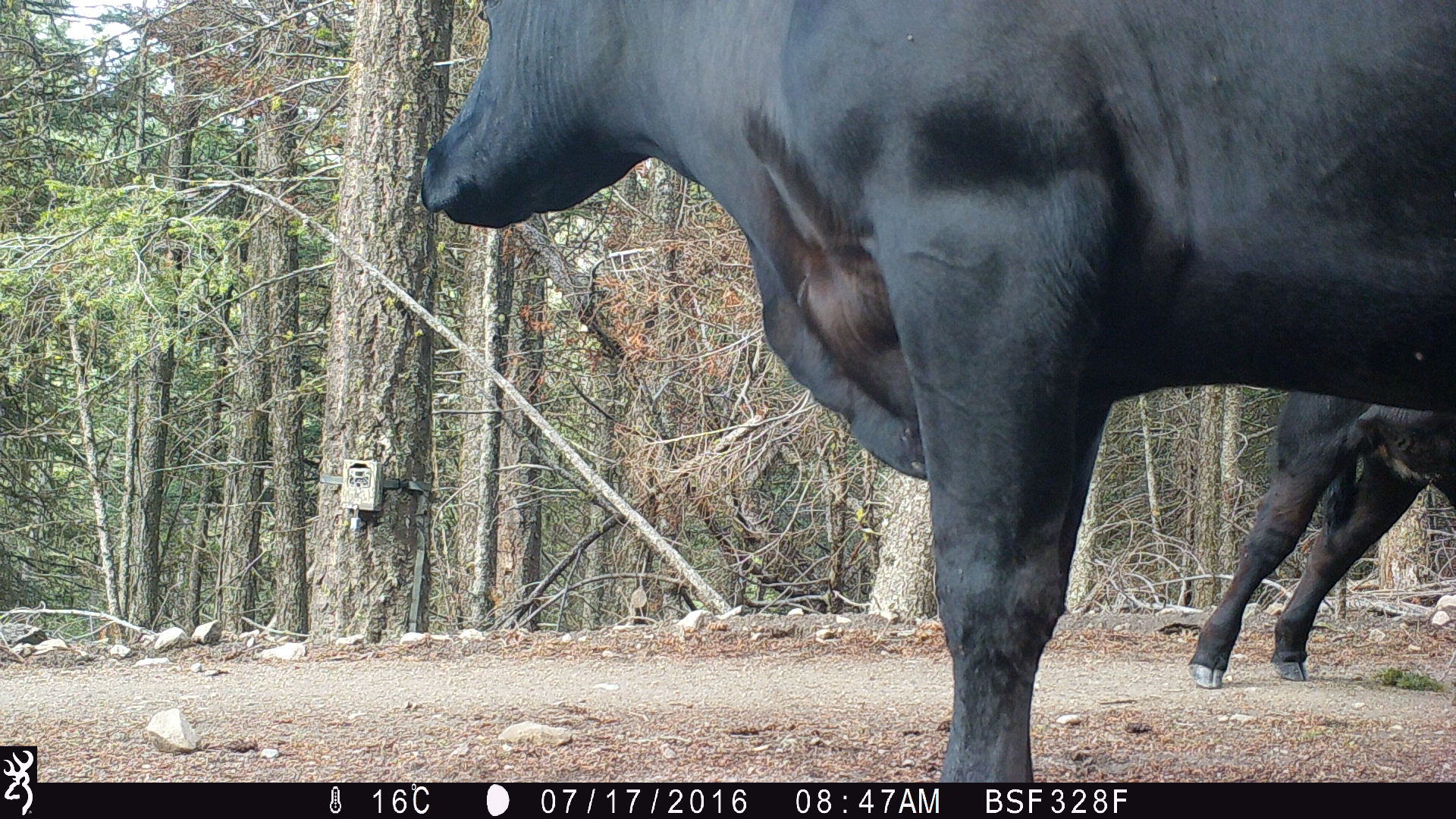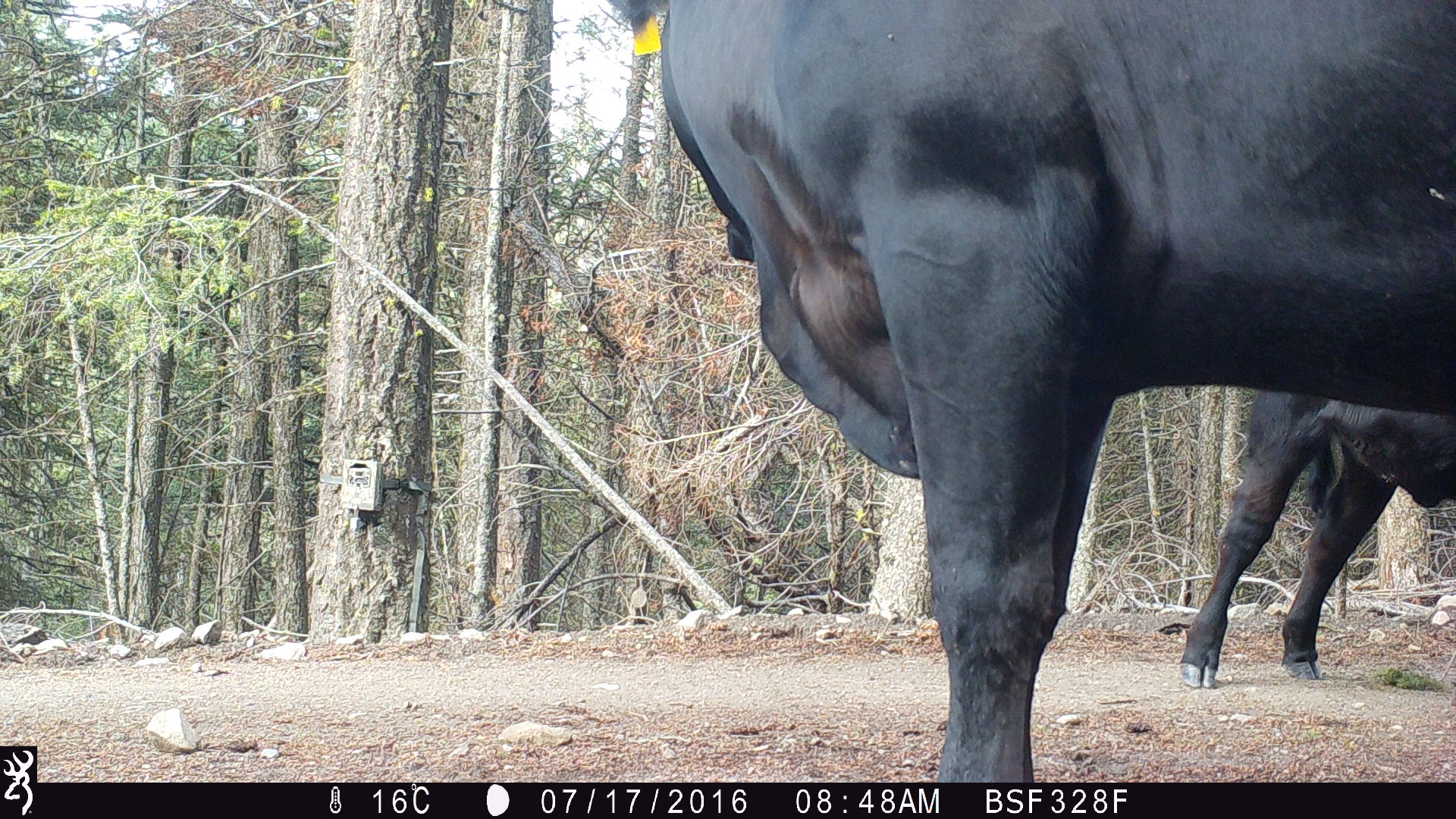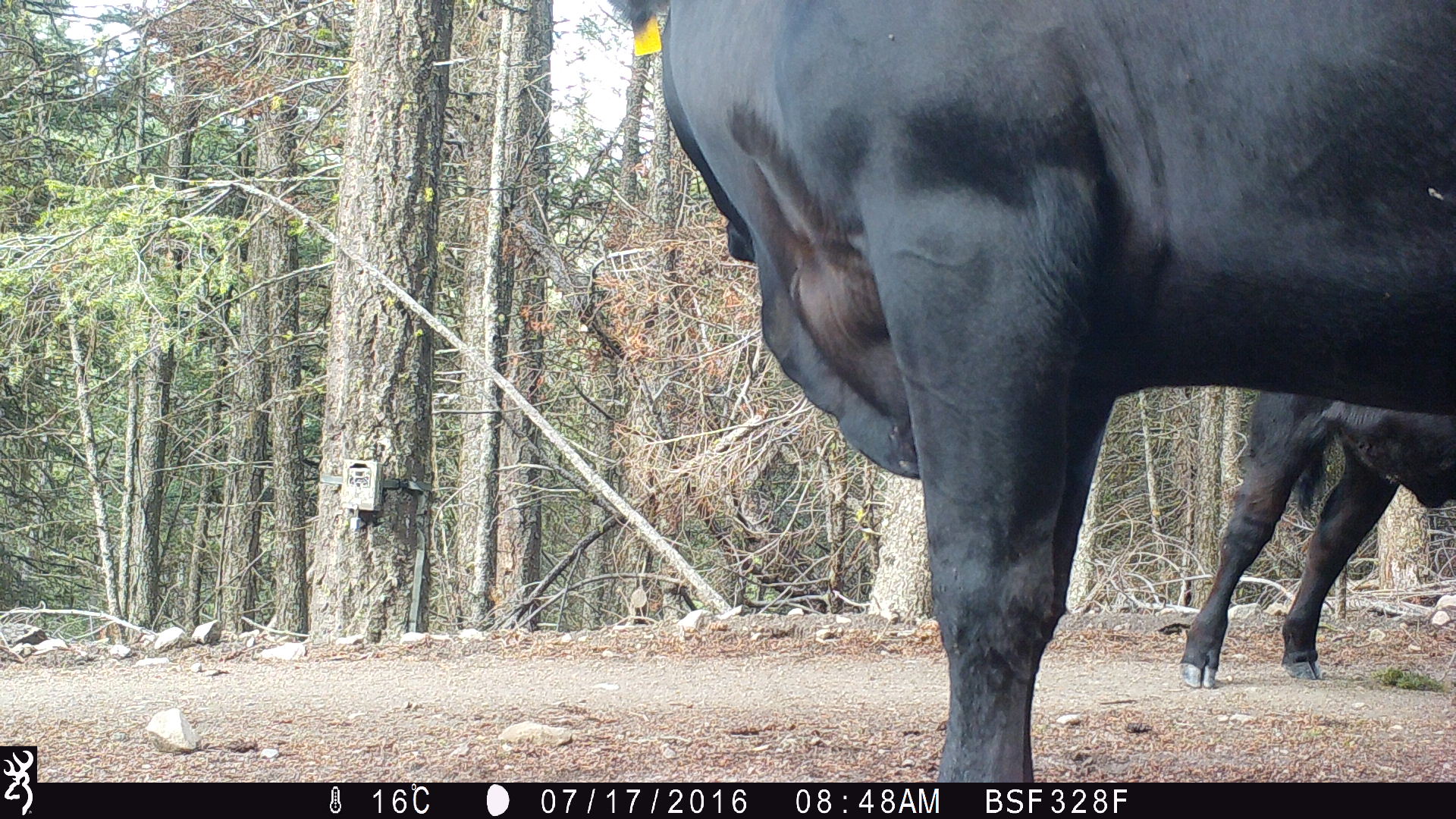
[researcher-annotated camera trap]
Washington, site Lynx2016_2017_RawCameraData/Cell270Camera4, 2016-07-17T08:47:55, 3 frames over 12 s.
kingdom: Animalia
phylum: Chordata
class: Mammalia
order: Artiodactyla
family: Bovidae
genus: Bos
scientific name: Bos taurus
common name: domestic cattle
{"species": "domestic cattle (Bos taurus)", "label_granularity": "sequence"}